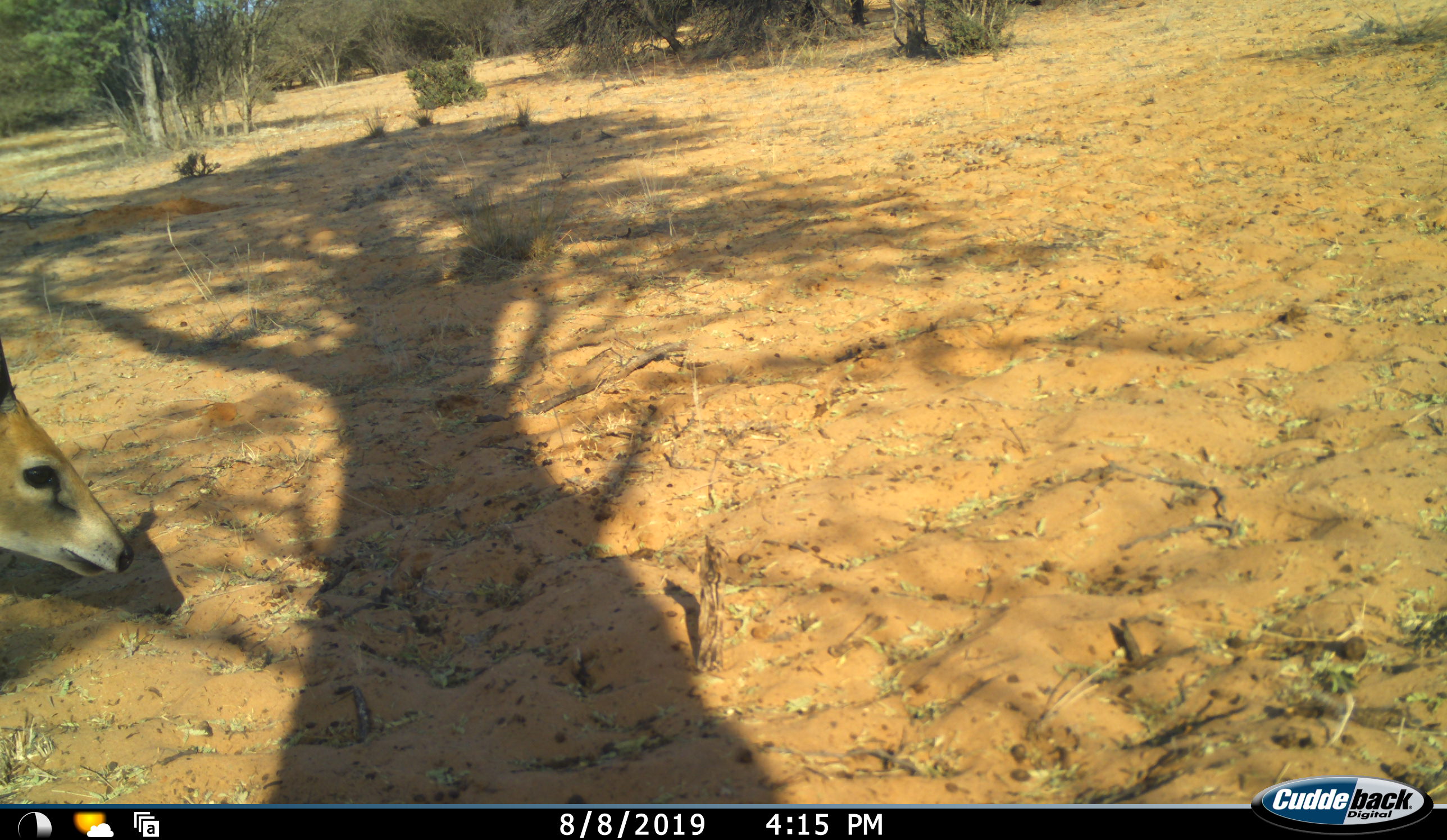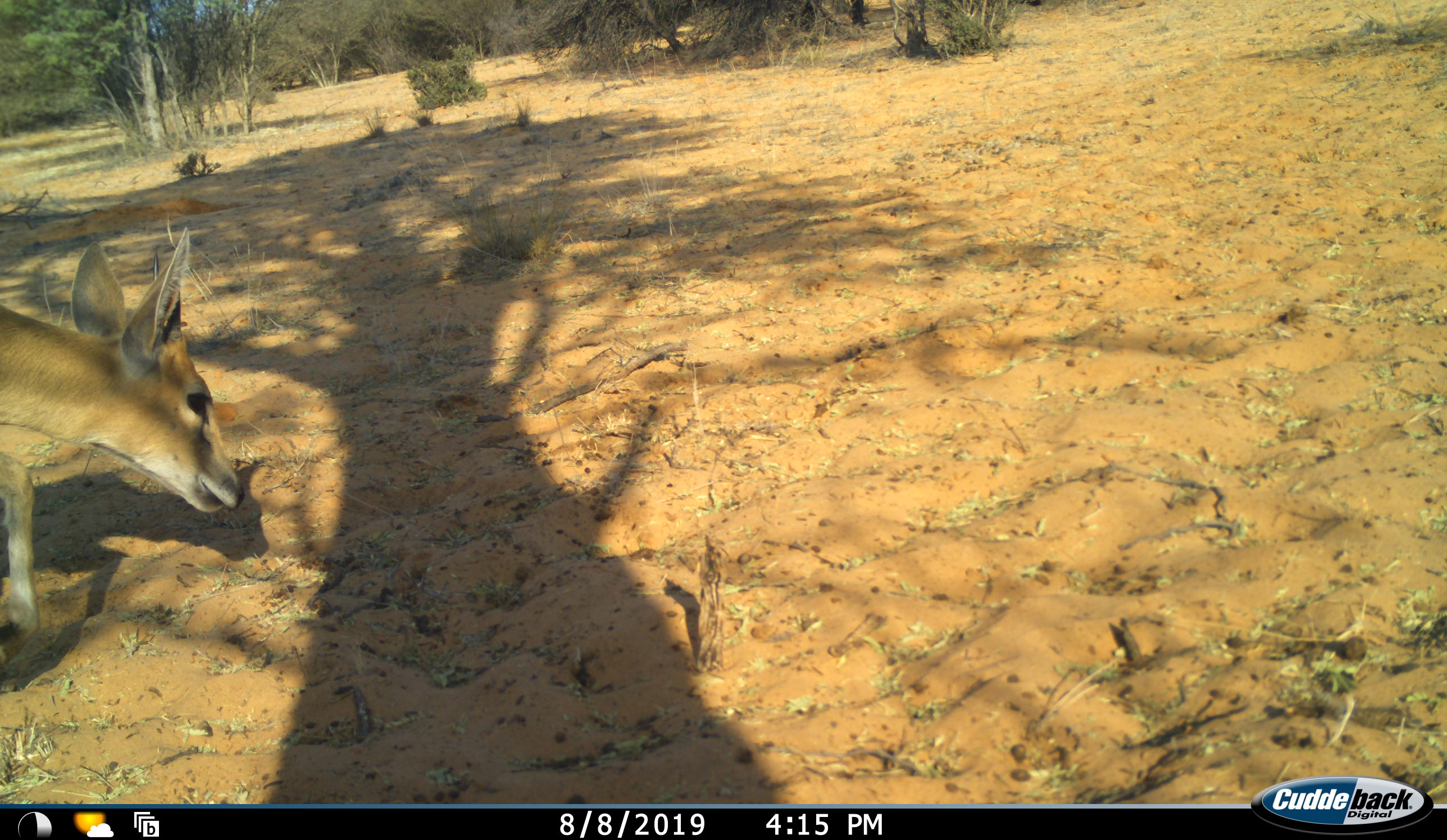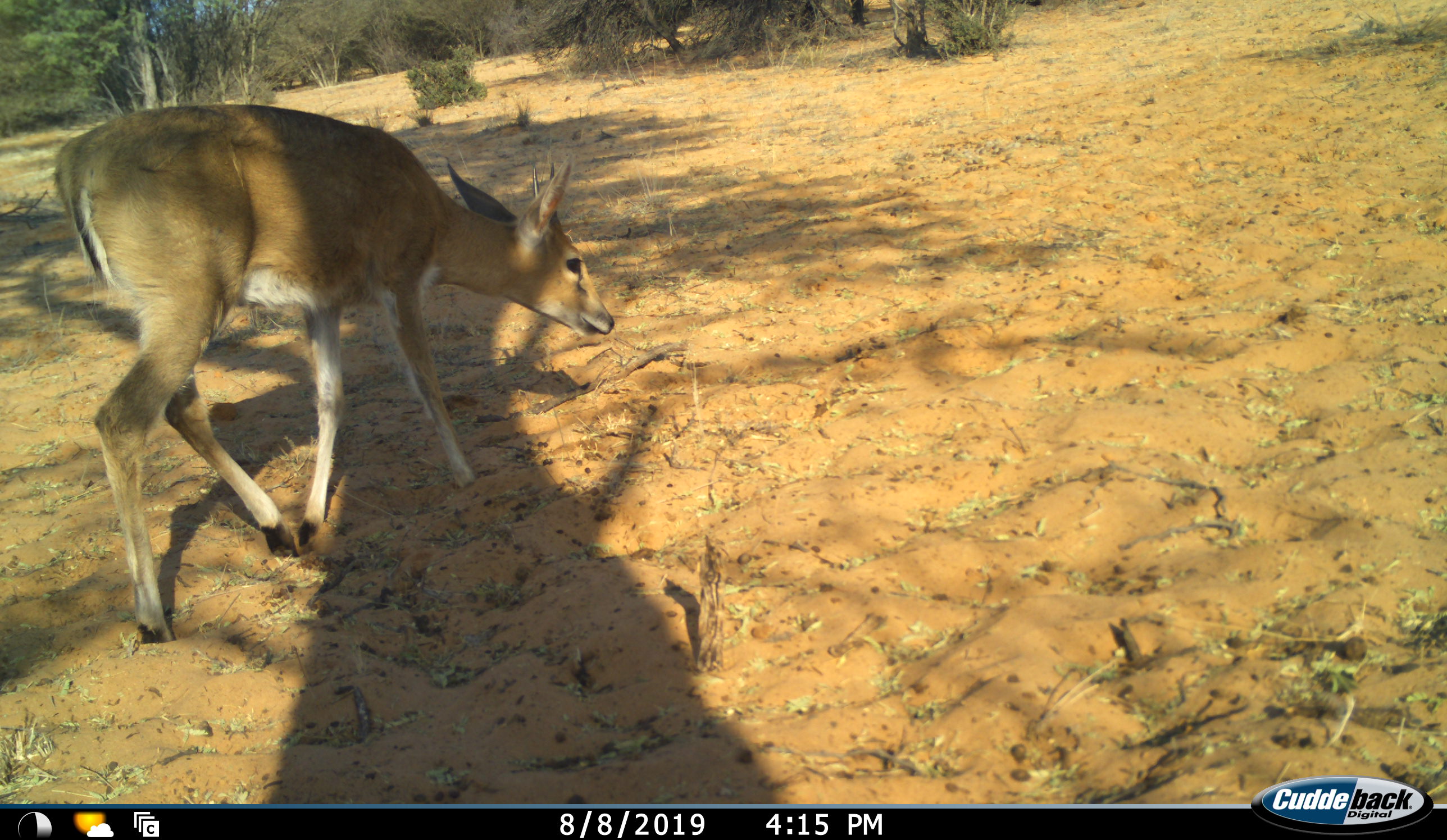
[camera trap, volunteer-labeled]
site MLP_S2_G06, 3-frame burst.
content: unidentified animal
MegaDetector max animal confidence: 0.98